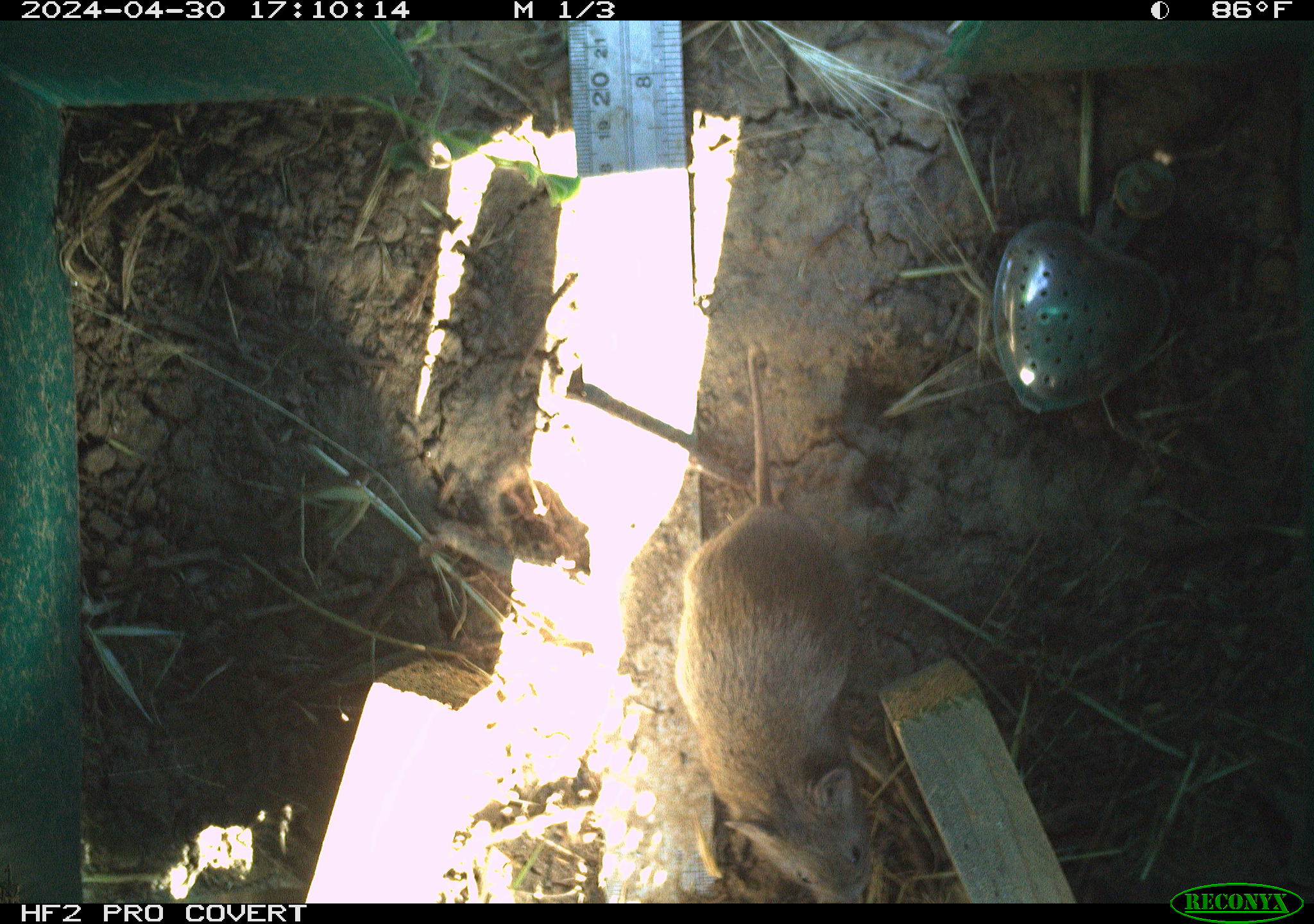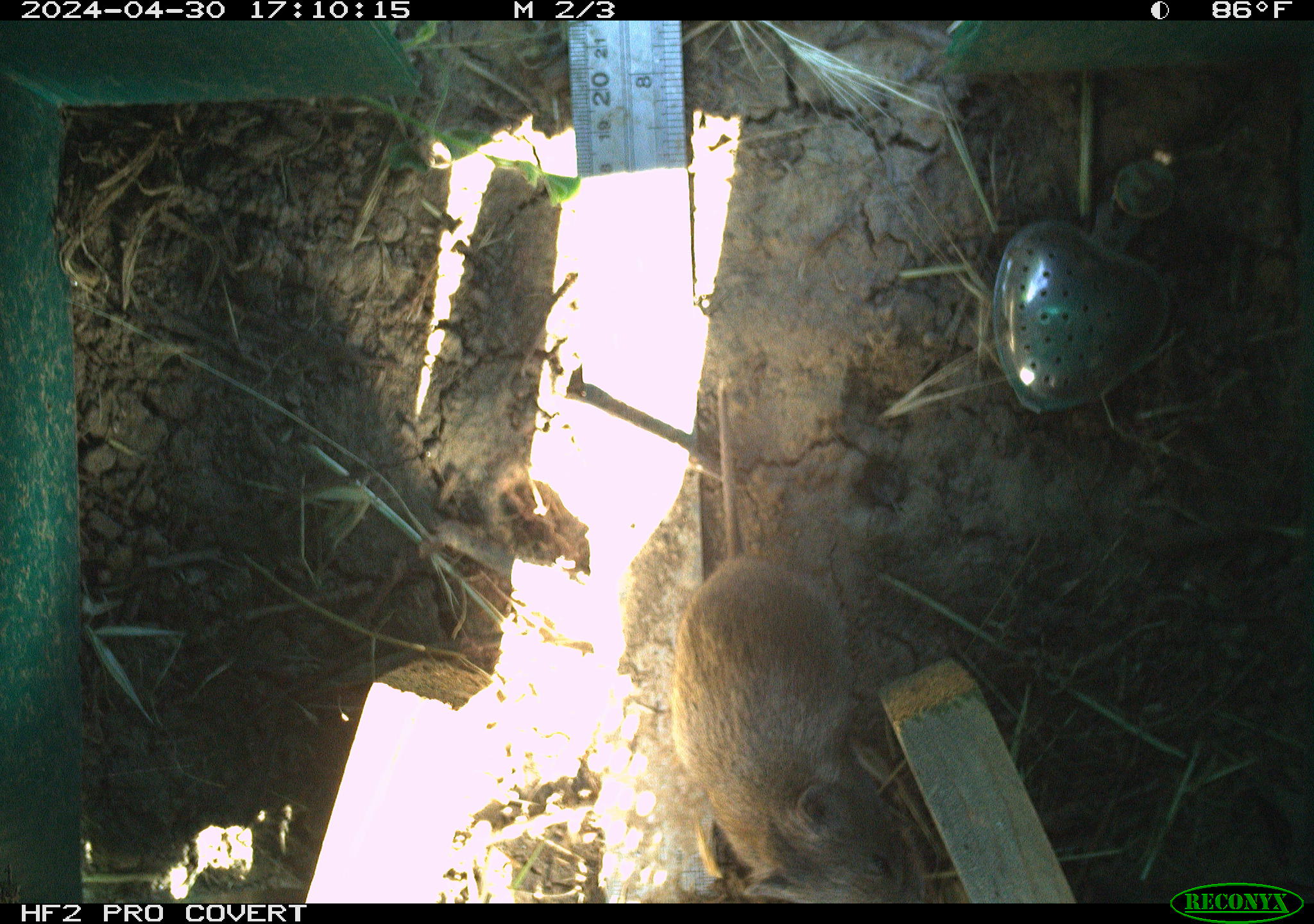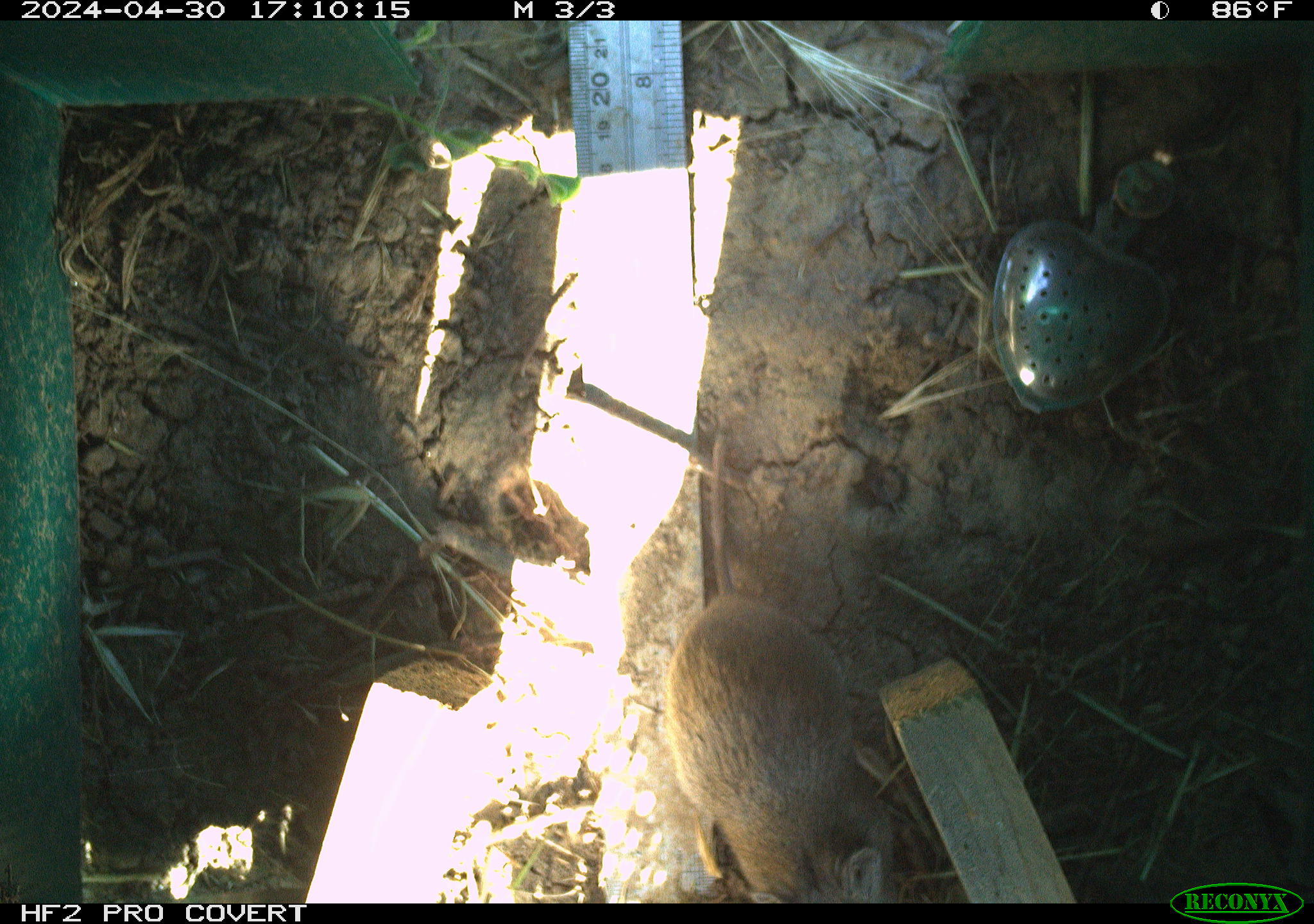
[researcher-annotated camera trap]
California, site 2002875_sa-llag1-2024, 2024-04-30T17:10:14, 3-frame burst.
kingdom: Animalia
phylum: Chordata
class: Mammalia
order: Rodentia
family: Cricetidae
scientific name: Arvicolinae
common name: voles, lemmings, and muskrats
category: arvicolinae subfamily